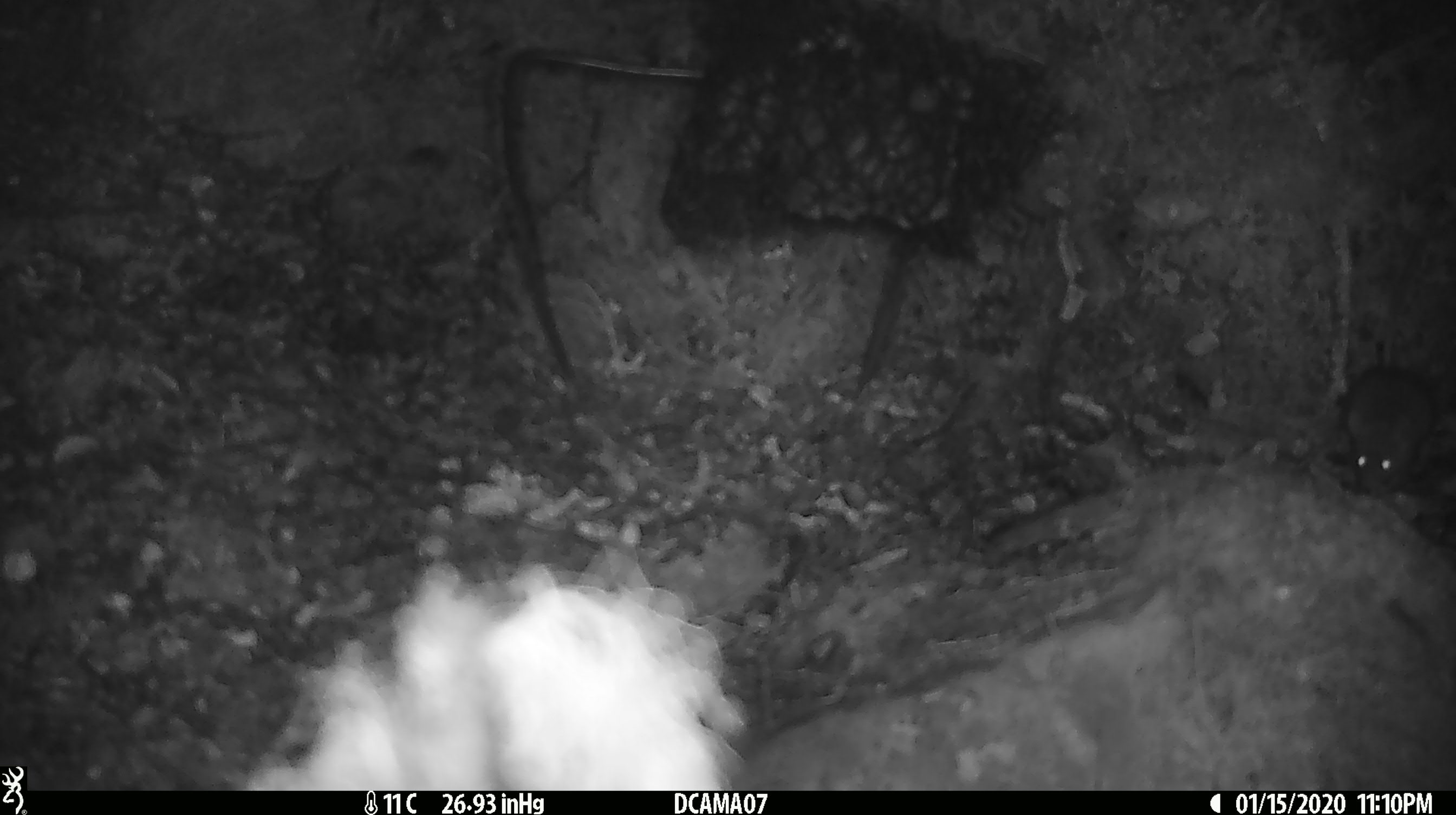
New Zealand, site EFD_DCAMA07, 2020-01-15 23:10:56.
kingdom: Animalia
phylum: Chordata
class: Mammalia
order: Rodentia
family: Muridae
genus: Mus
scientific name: Mus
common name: mouse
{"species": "mouse (Mus)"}